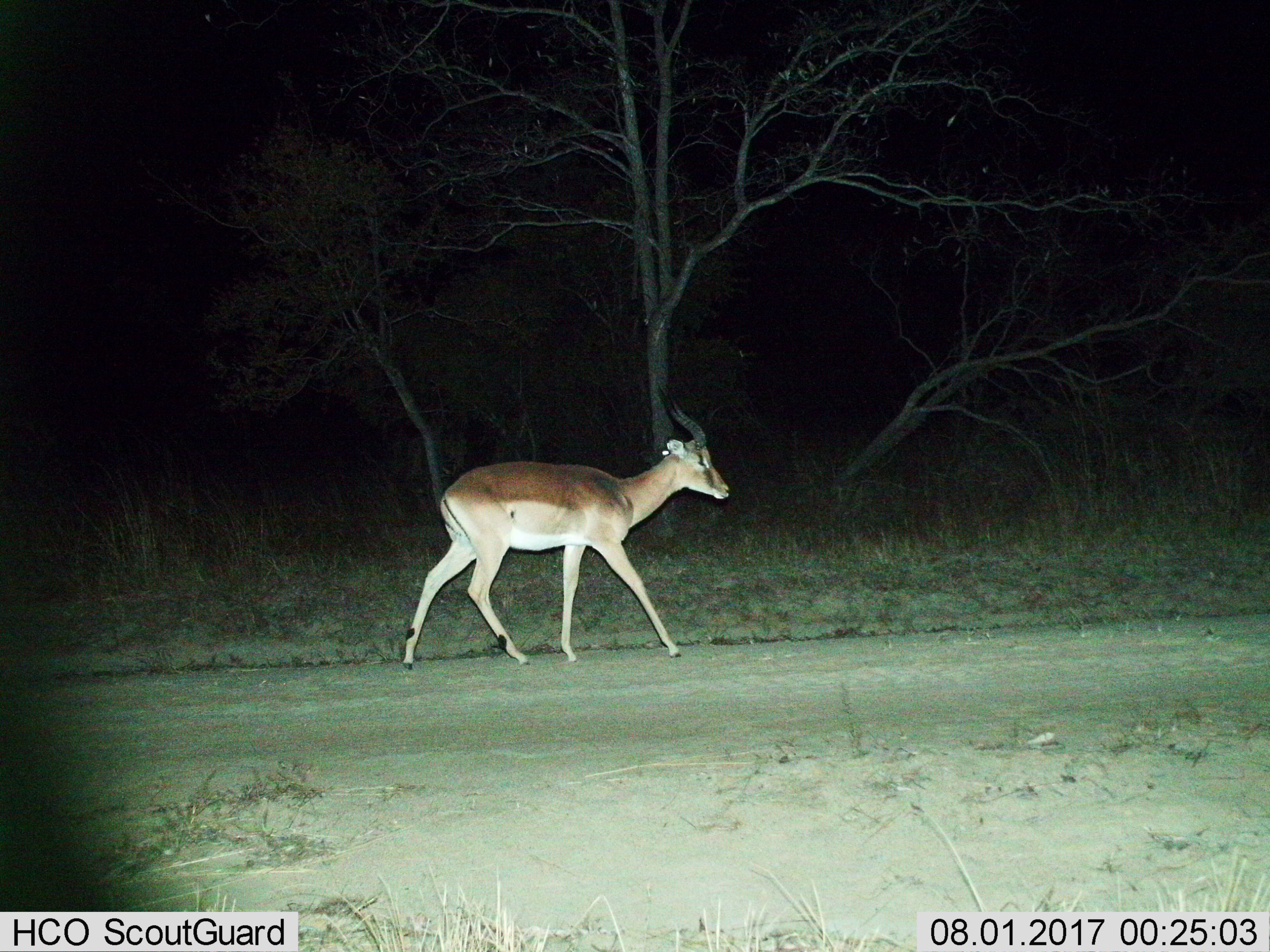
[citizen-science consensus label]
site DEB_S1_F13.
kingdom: Animalia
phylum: Chordata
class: Mammalia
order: Artiodactyla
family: Bovidae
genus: Aepyceros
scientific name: Aepyceros melampus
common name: impala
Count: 1.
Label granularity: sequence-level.